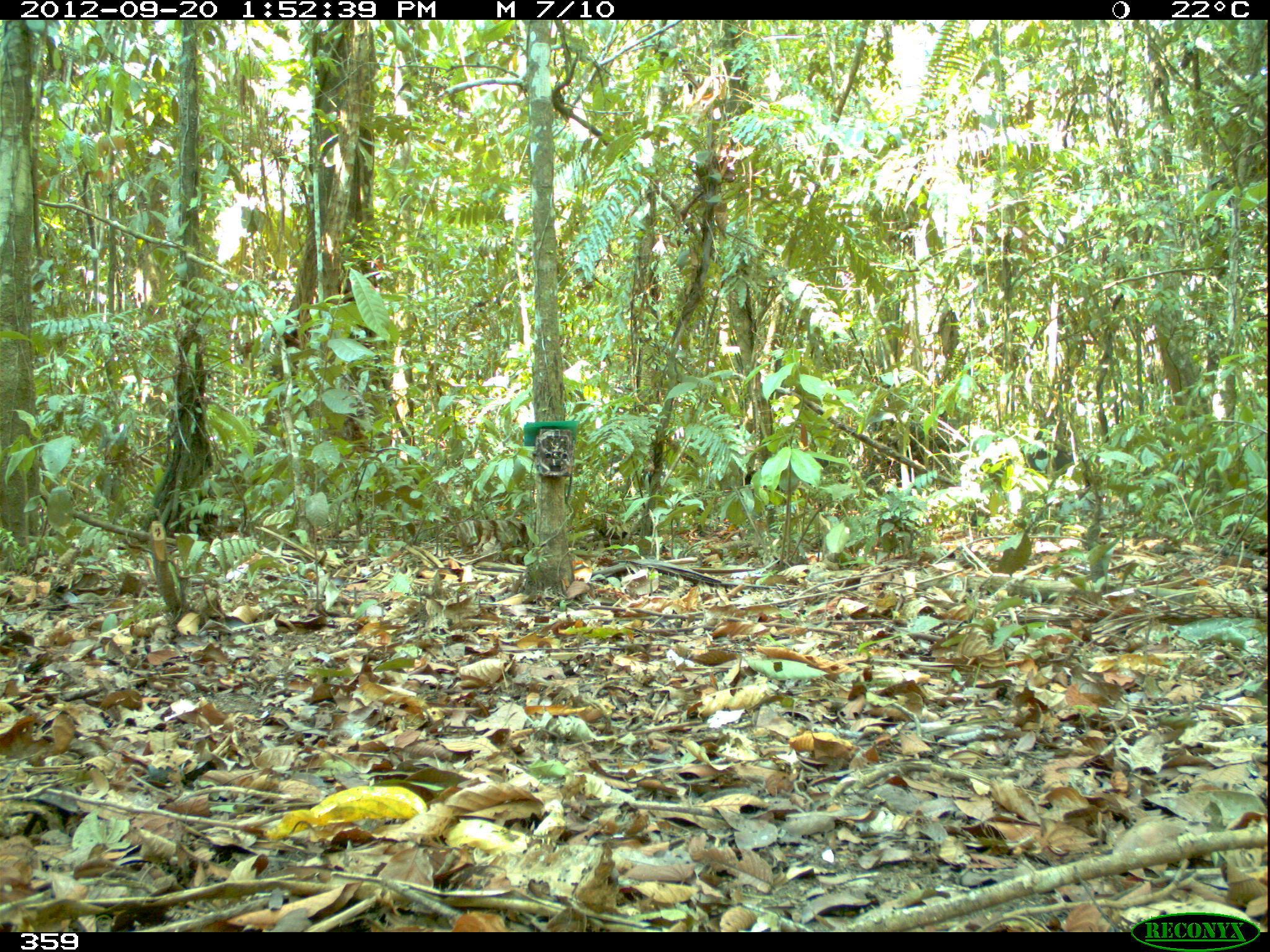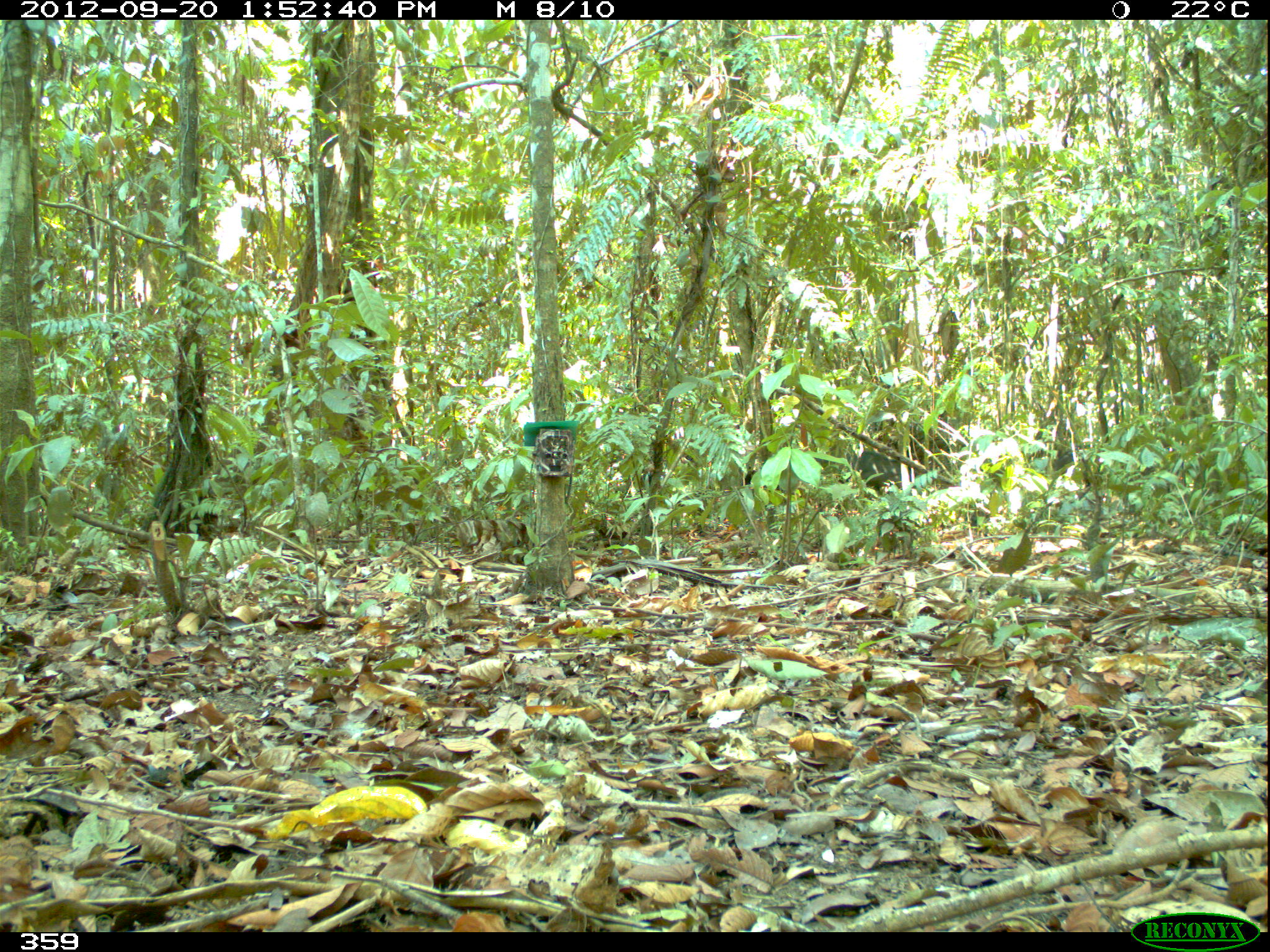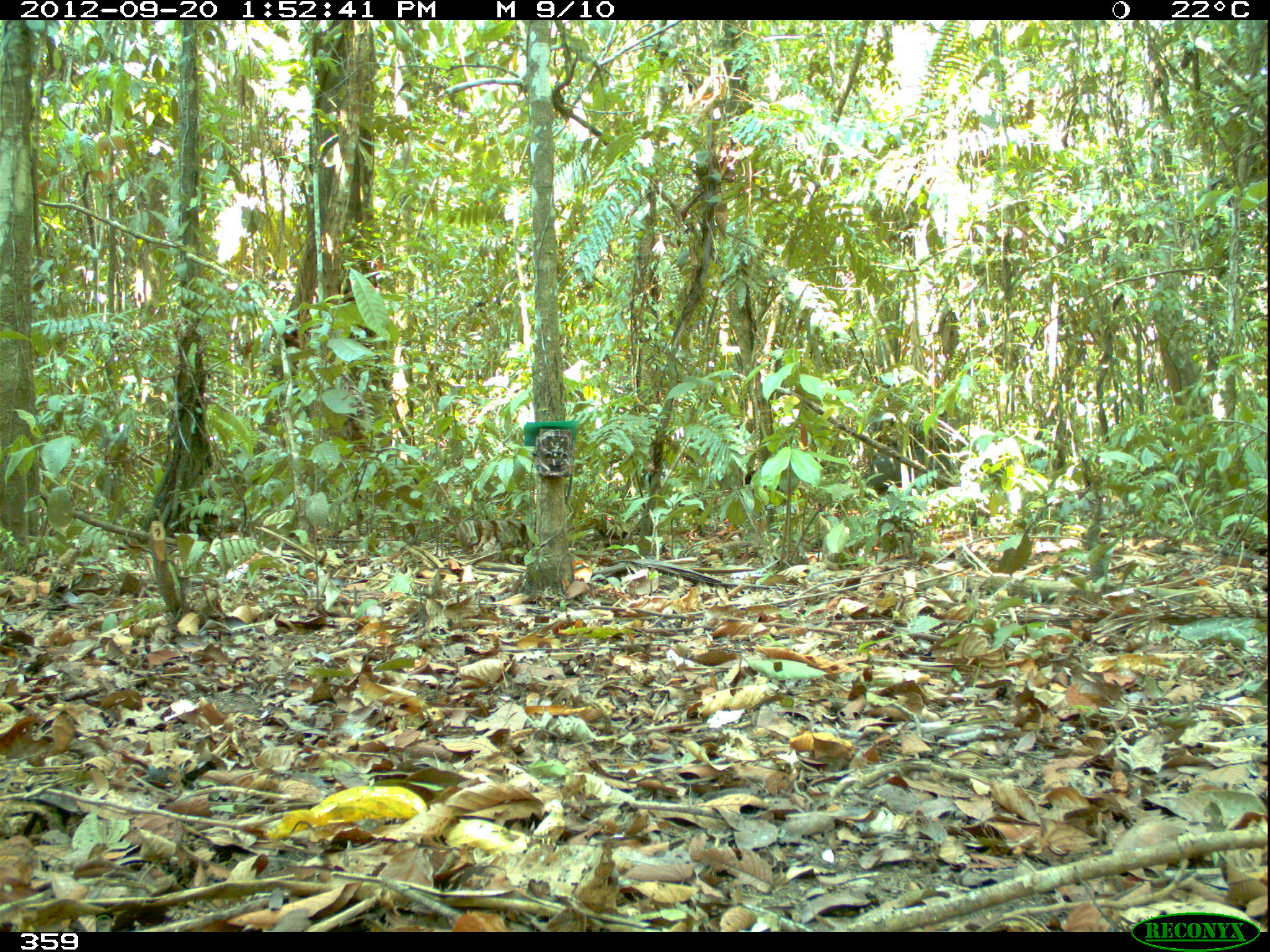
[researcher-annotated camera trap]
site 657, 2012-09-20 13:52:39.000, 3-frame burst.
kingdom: Animalia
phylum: Chordata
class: Mammalia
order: Artiodactyla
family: Tayassuidae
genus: Tayassu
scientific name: Tayassu pecari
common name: white-lipped peccary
Tayassu pecari (white-lipped peccary).